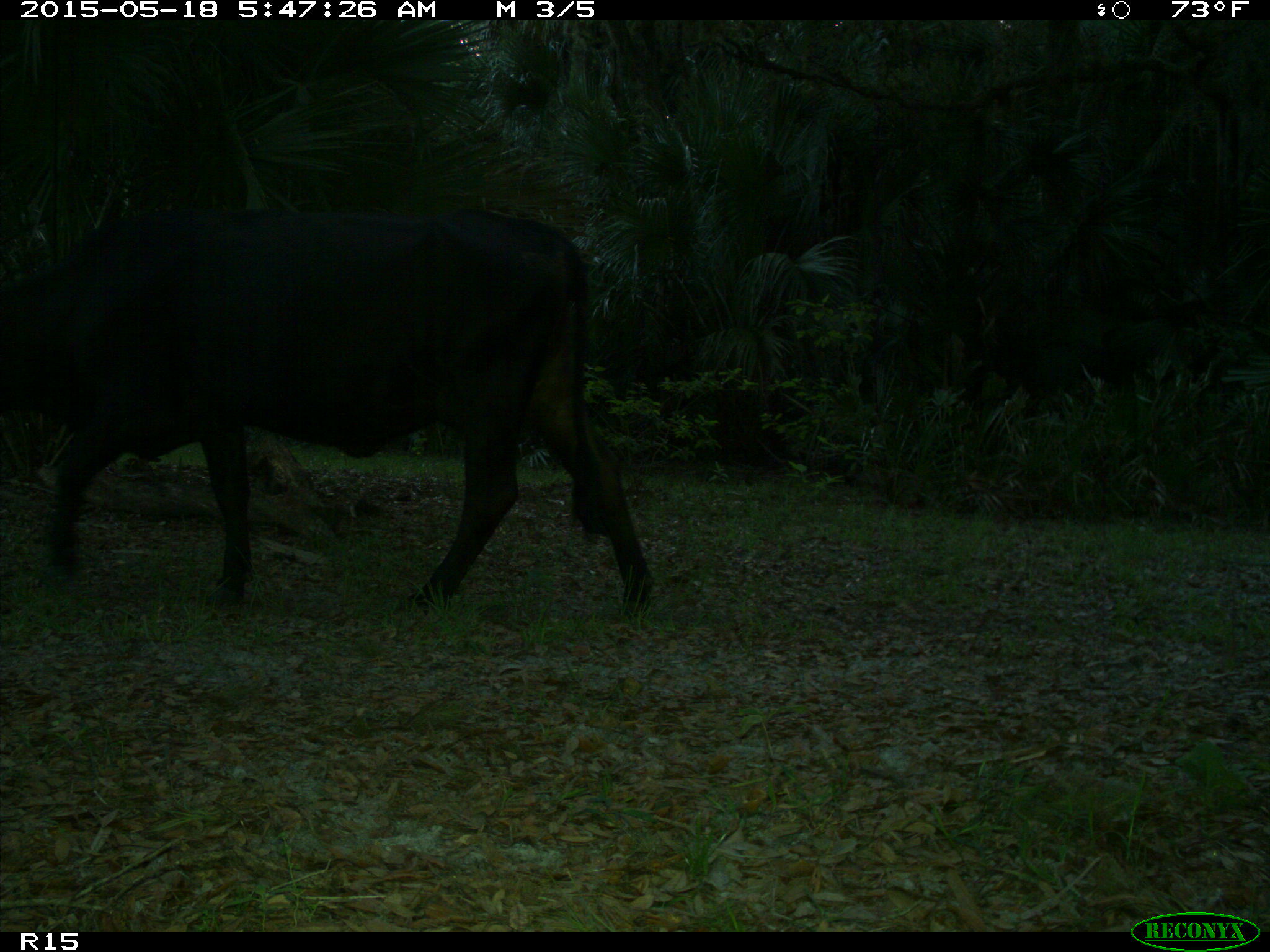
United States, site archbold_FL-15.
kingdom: Animalia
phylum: Chordata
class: Mammalia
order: Artiodactyla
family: Bovidae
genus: Bos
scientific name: Bos taurus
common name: domestic cow